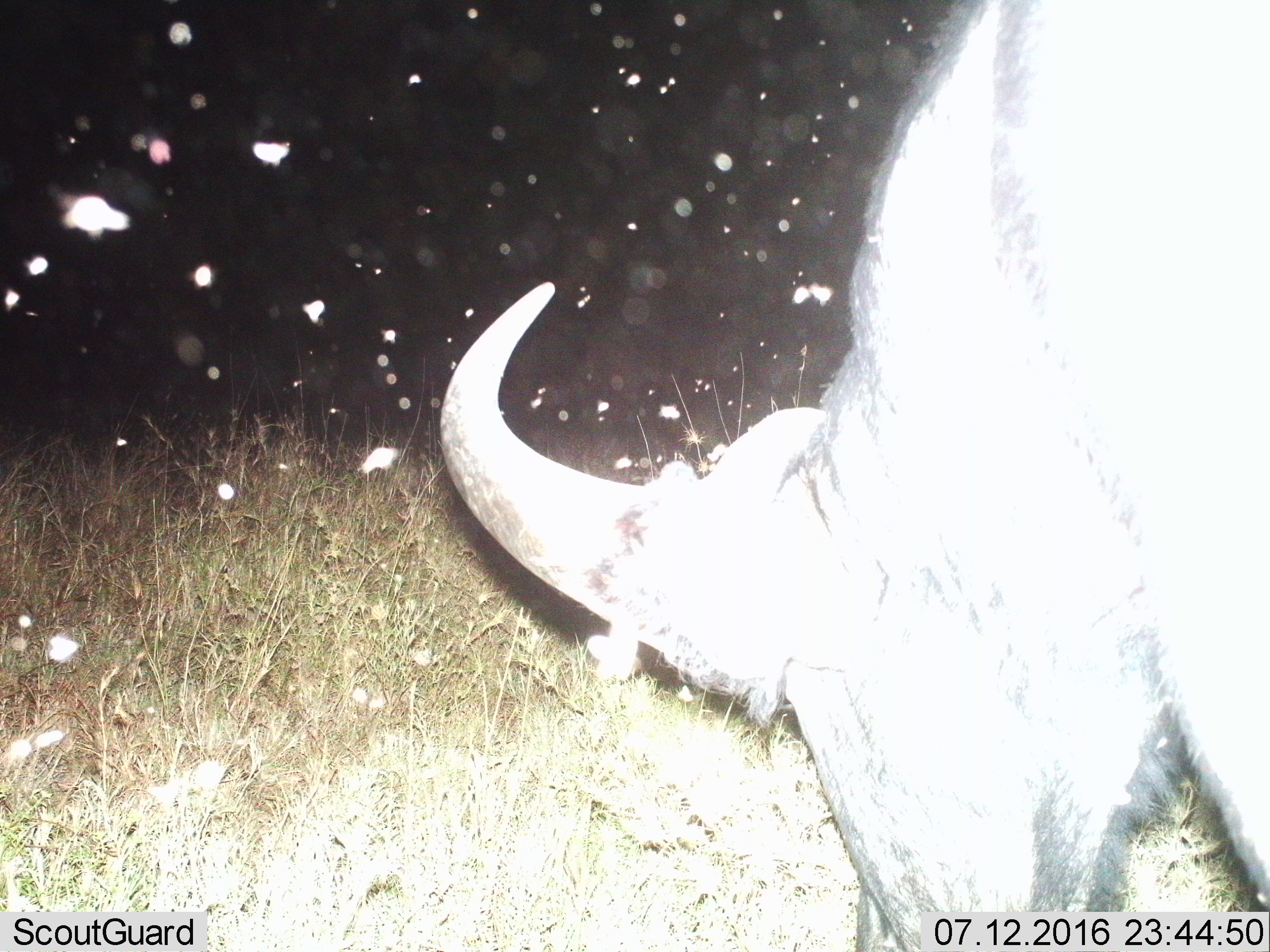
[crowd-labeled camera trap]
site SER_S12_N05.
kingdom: Animalia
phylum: Chordata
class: Mammalia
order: Artiodactyla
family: Bovidae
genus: Syncerus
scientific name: Syncerus caffer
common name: african buffalo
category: buffalo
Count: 1.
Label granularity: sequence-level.